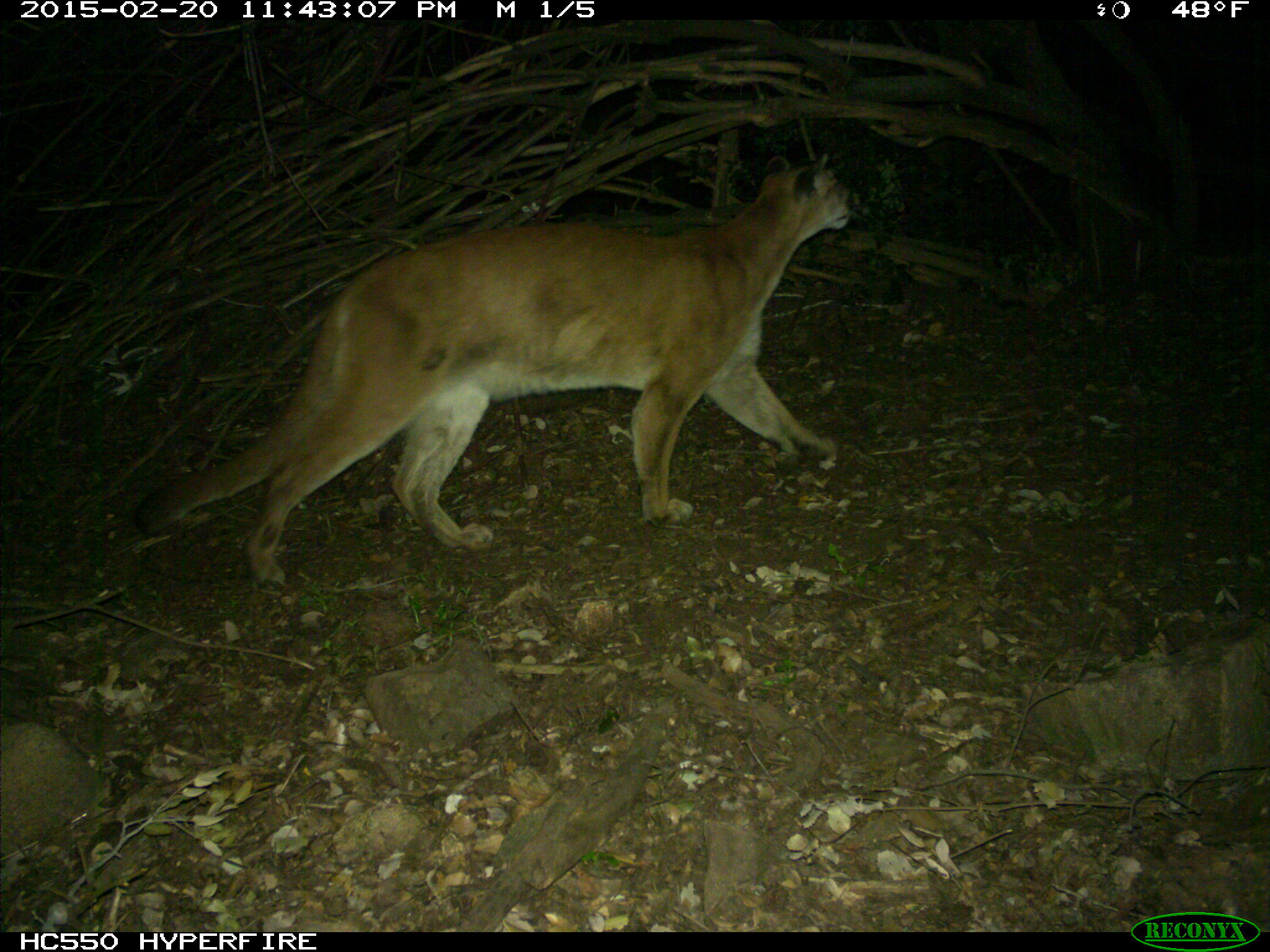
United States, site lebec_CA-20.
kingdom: Animalia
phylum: Chordata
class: Mammalia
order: Carnivora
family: Felidae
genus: Puma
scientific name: Puma concolor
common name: mountain lion